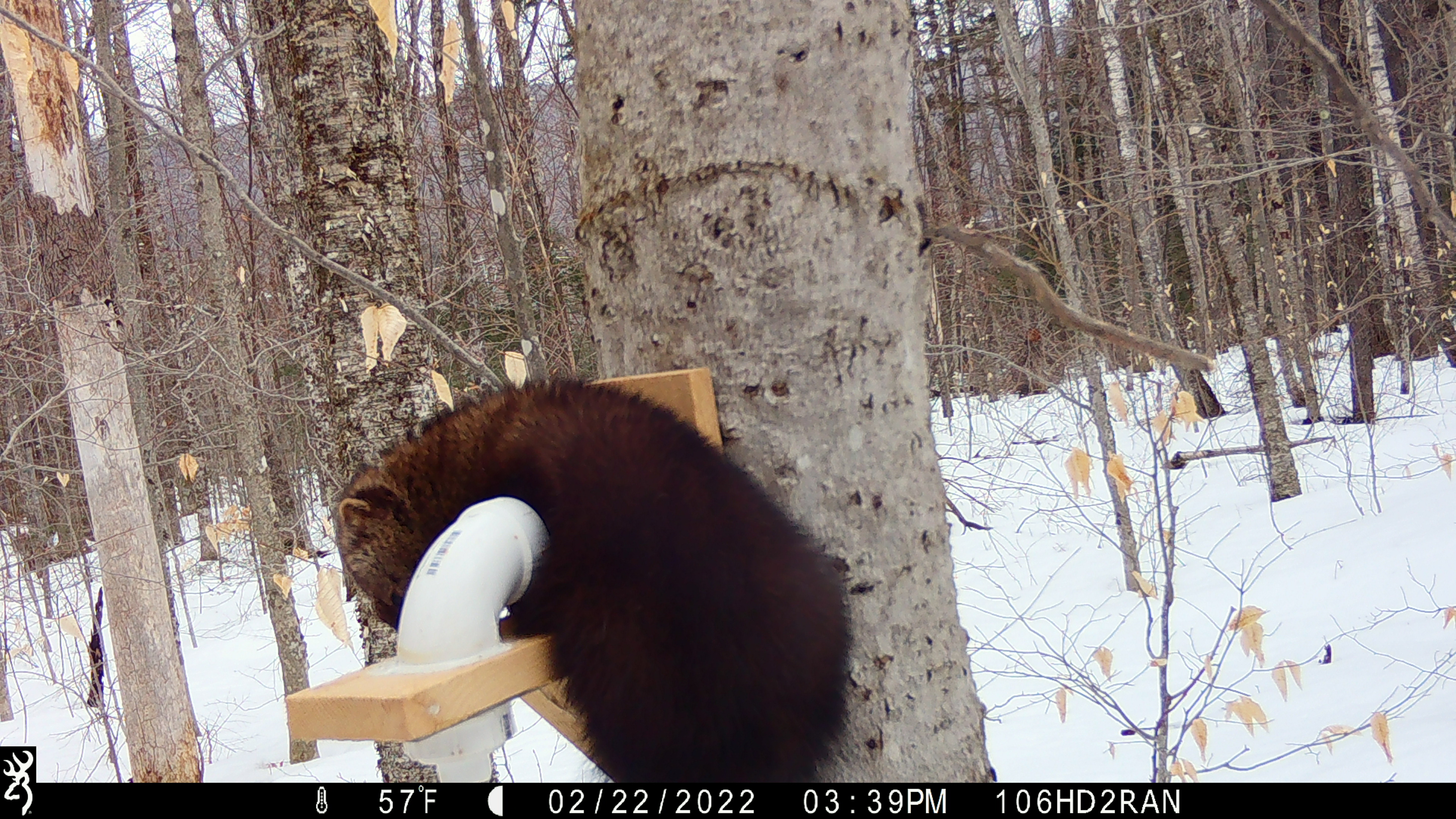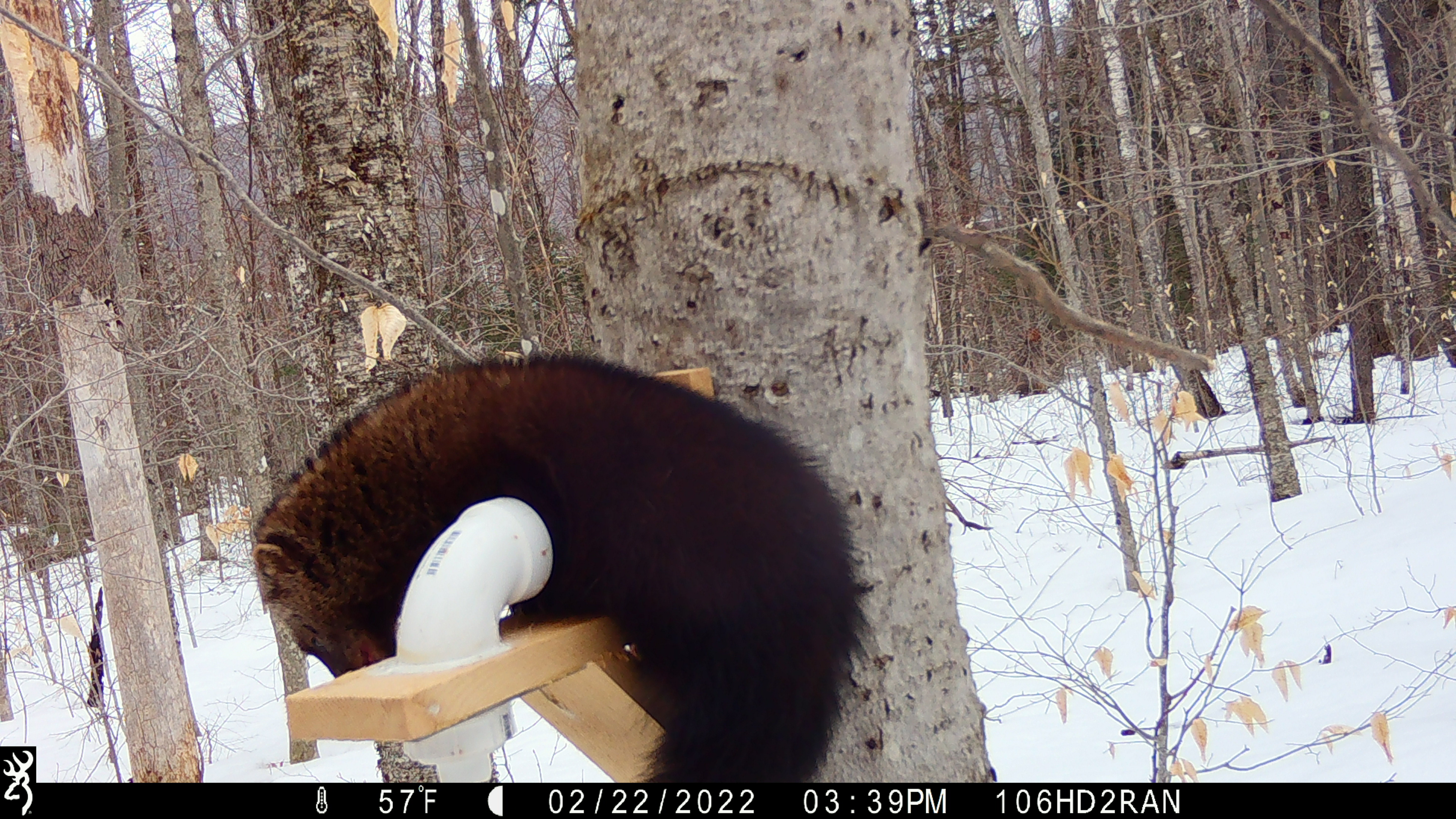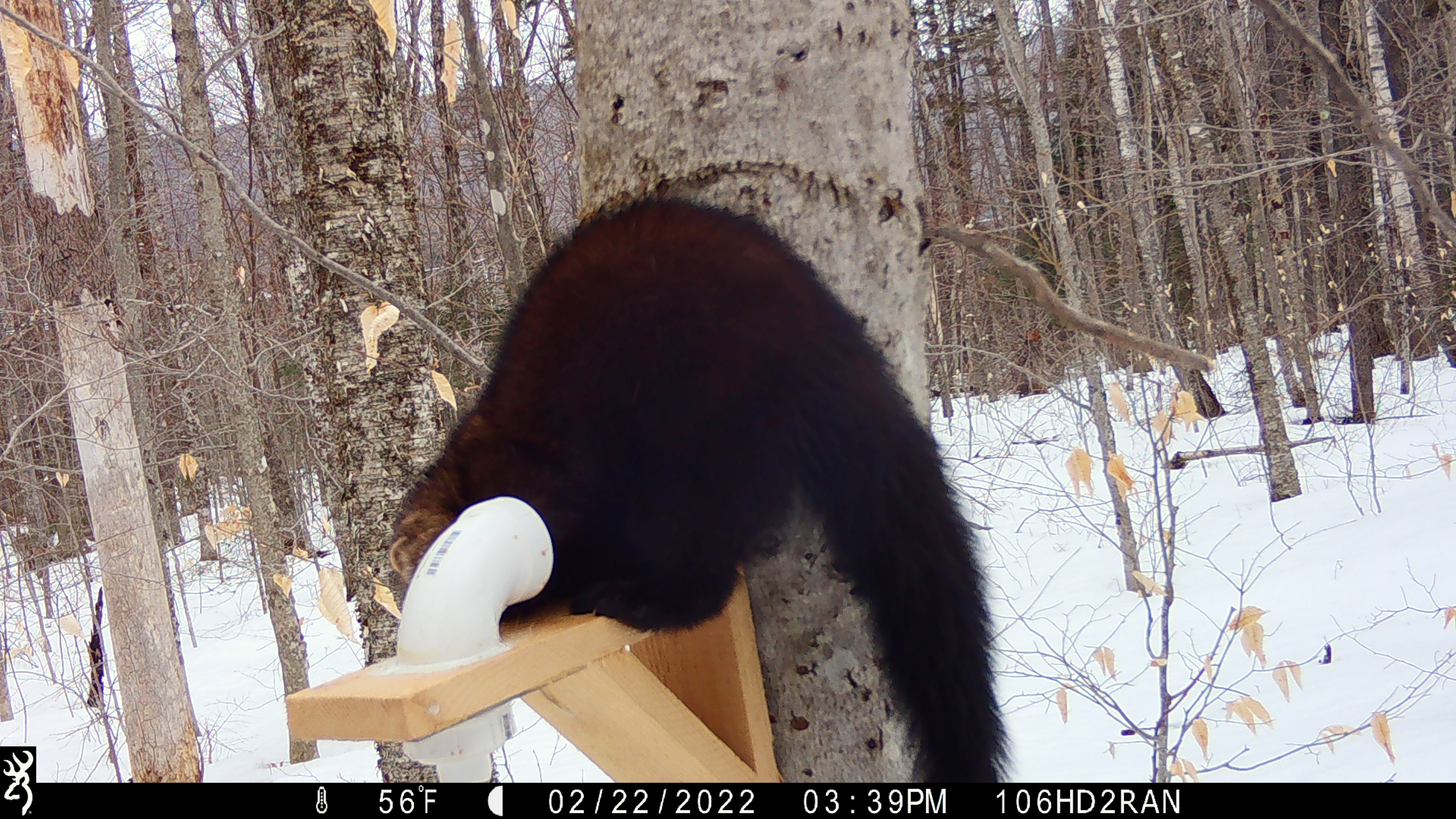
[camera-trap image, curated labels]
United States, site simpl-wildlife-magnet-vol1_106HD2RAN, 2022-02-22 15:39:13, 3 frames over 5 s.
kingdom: Animalia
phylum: Chordata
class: Mammalia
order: Carnivora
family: Mustelidae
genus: Pekania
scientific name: Pekania pennanti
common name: fisher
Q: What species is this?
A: Fisher (Pekania pennanti).